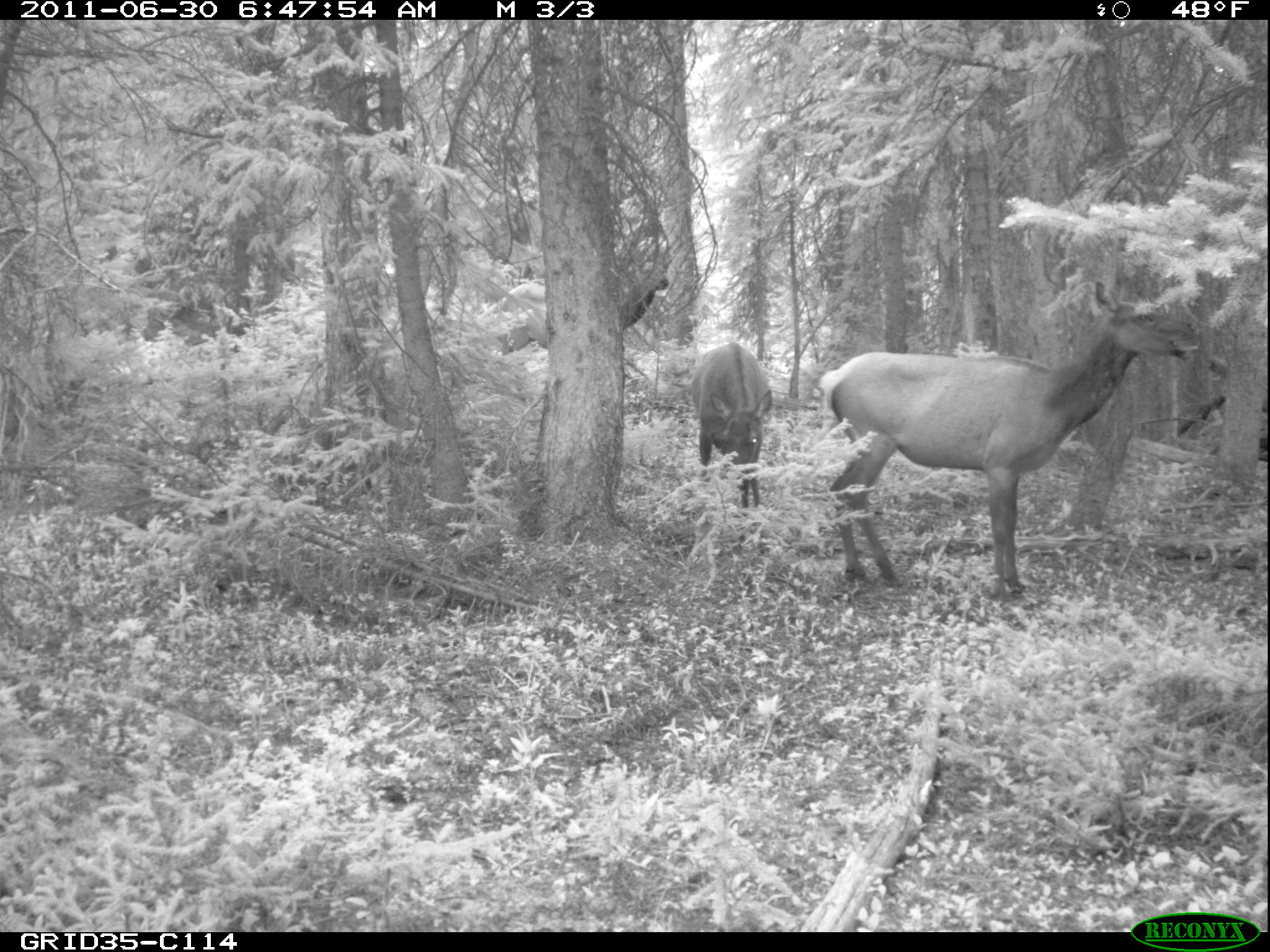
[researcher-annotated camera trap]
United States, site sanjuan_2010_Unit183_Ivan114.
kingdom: Animalia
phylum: Chordata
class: Mammalia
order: Artiodactyla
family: Cervidae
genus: Cervus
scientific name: Cervus elaphus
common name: red deer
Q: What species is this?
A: Cervus elaphus (red deer).